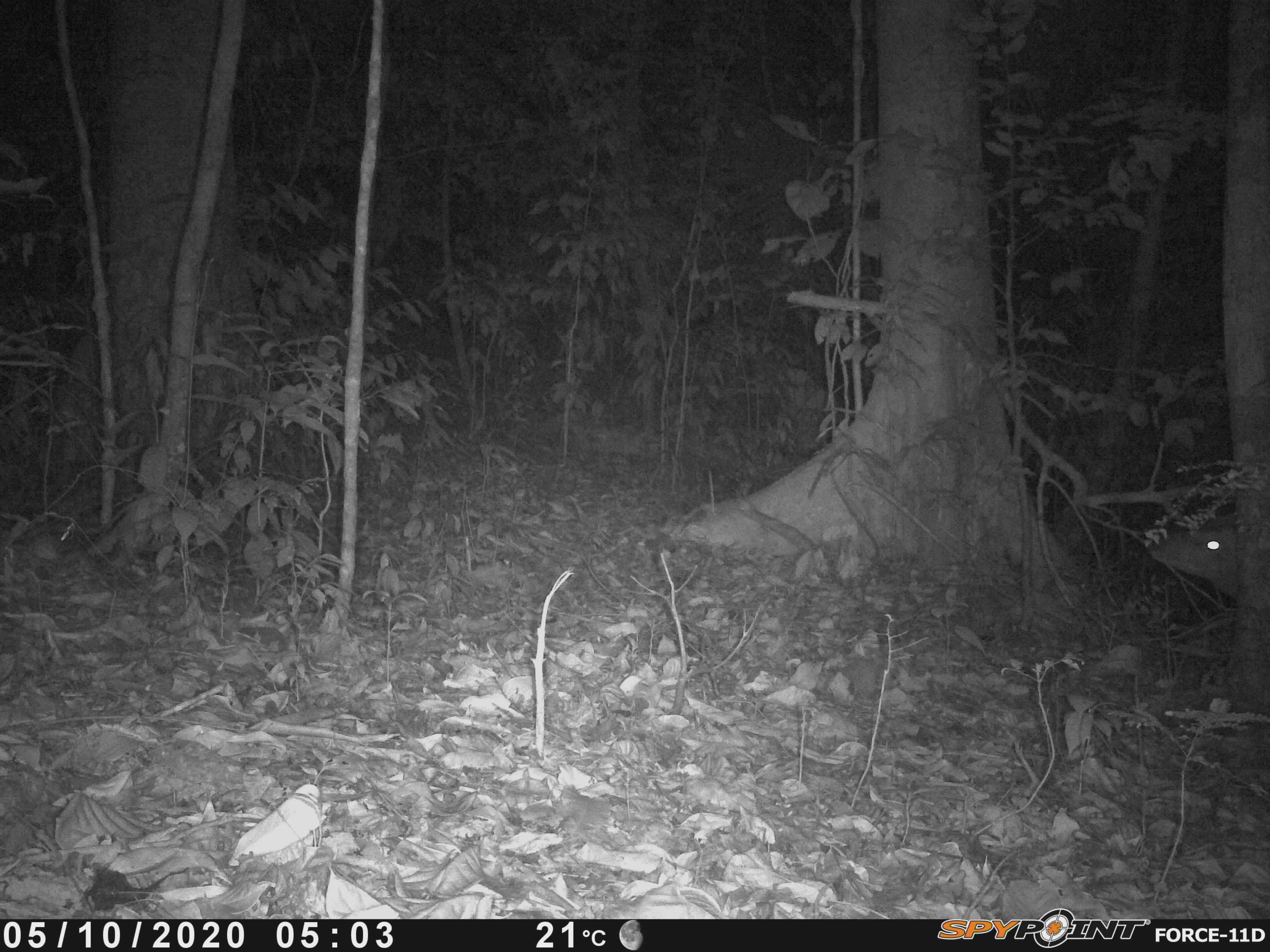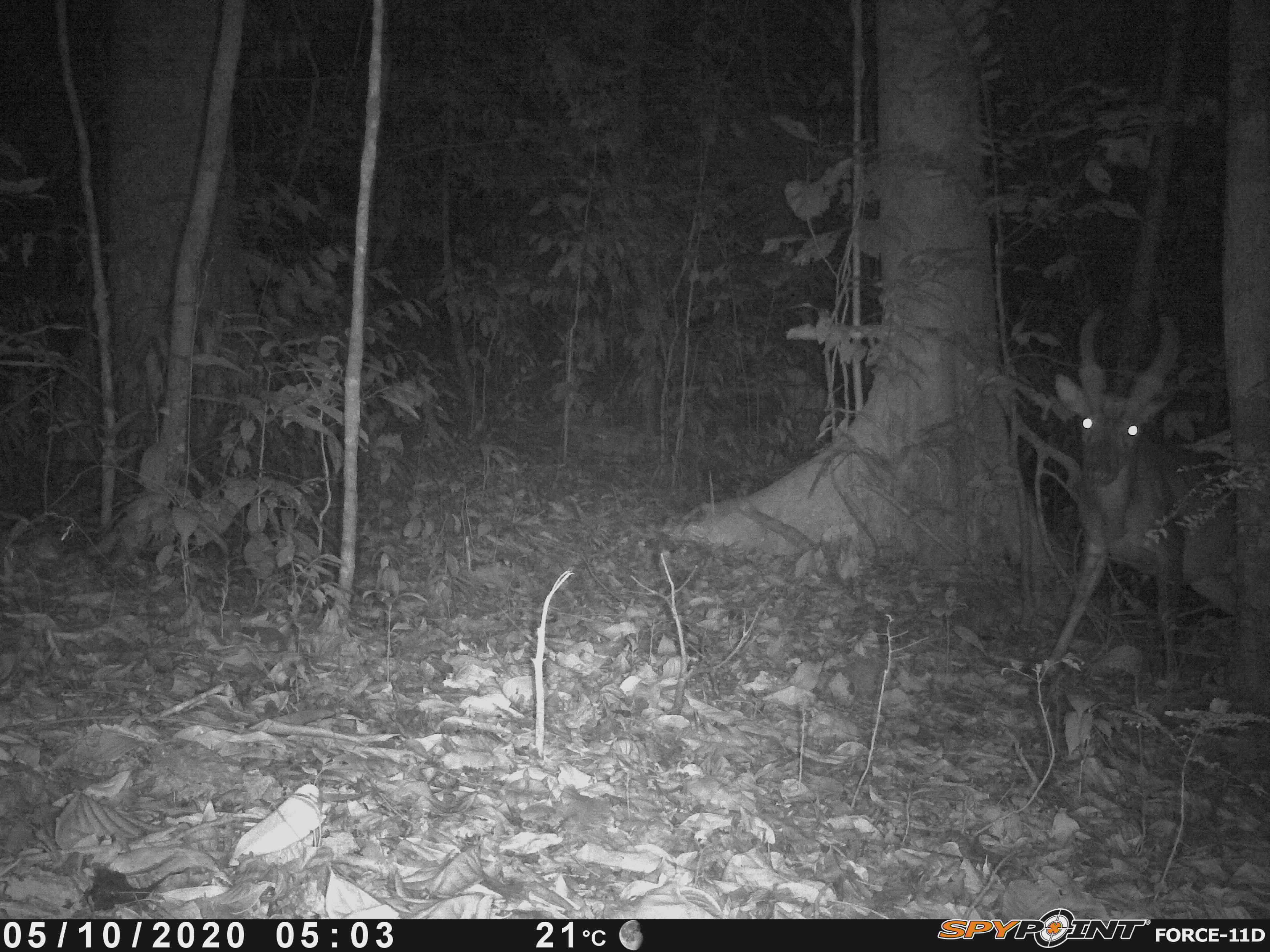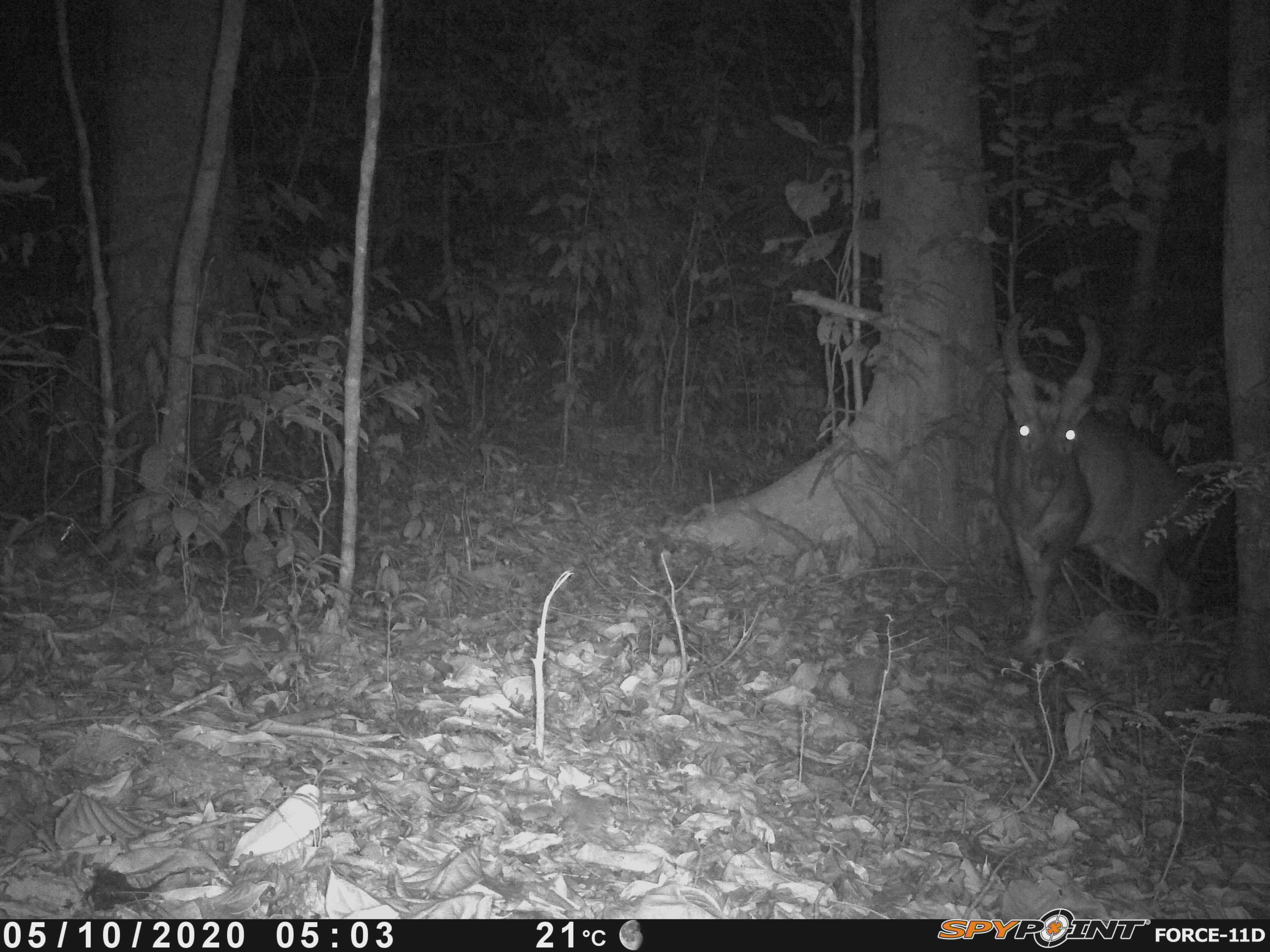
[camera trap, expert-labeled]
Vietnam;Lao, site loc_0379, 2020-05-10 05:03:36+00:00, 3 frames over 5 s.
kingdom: Animalia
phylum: Chordata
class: Mammalia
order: Artiodactyla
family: Cervidae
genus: Muntiacus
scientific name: Muntiacus vuquangensis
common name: large-antlered muntjac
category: large antlered muntjac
Large antlered muntjac (large-antlered muntjac) (Muntiacus vuquangensis). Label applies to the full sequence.